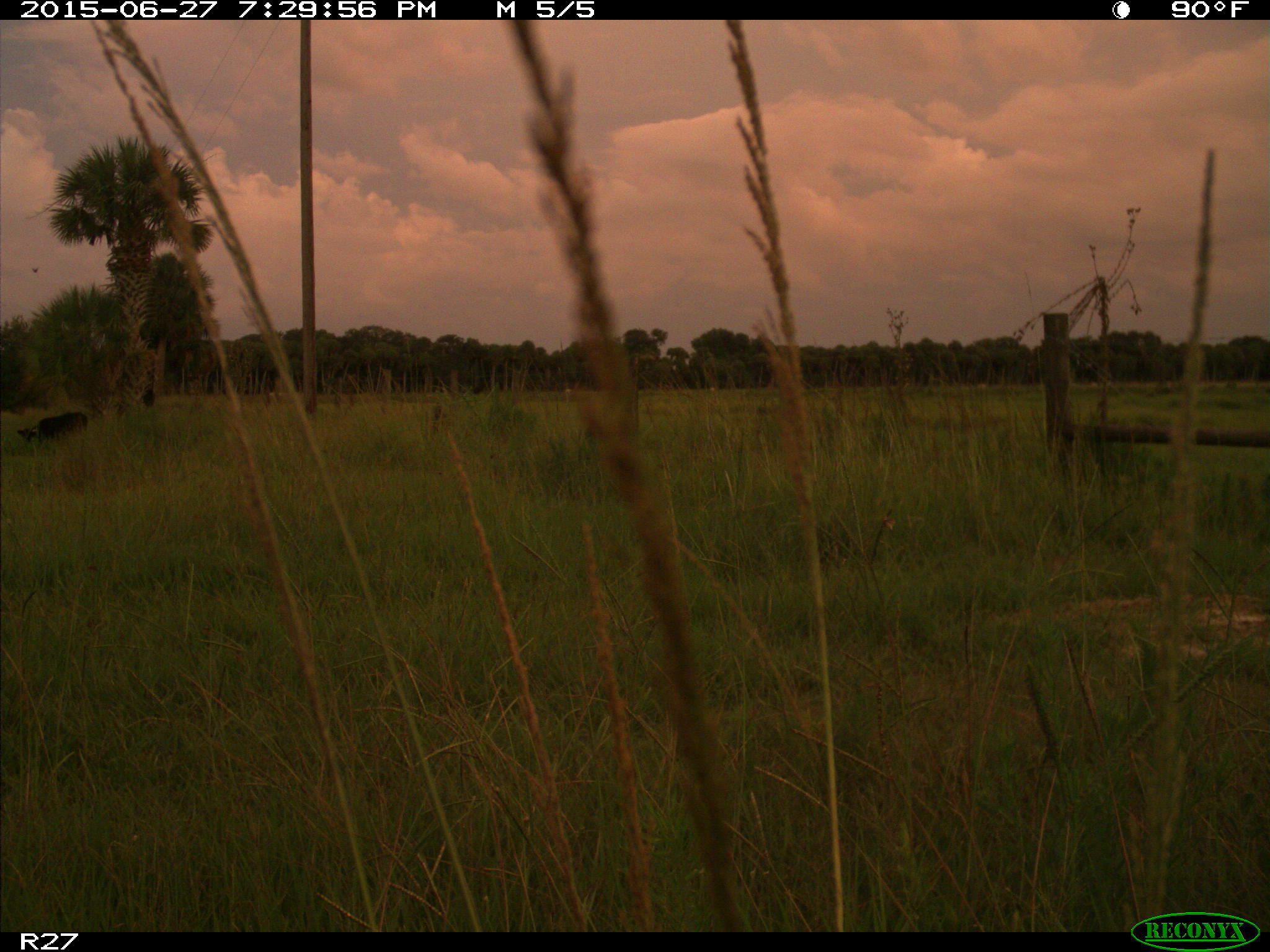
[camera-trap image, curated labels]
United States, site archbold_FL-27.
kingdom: Animalia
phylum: Chordata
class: Mammalia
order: Artiodactyla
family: Bovidae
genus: Bos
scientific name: Bos taurus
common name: domestic cow